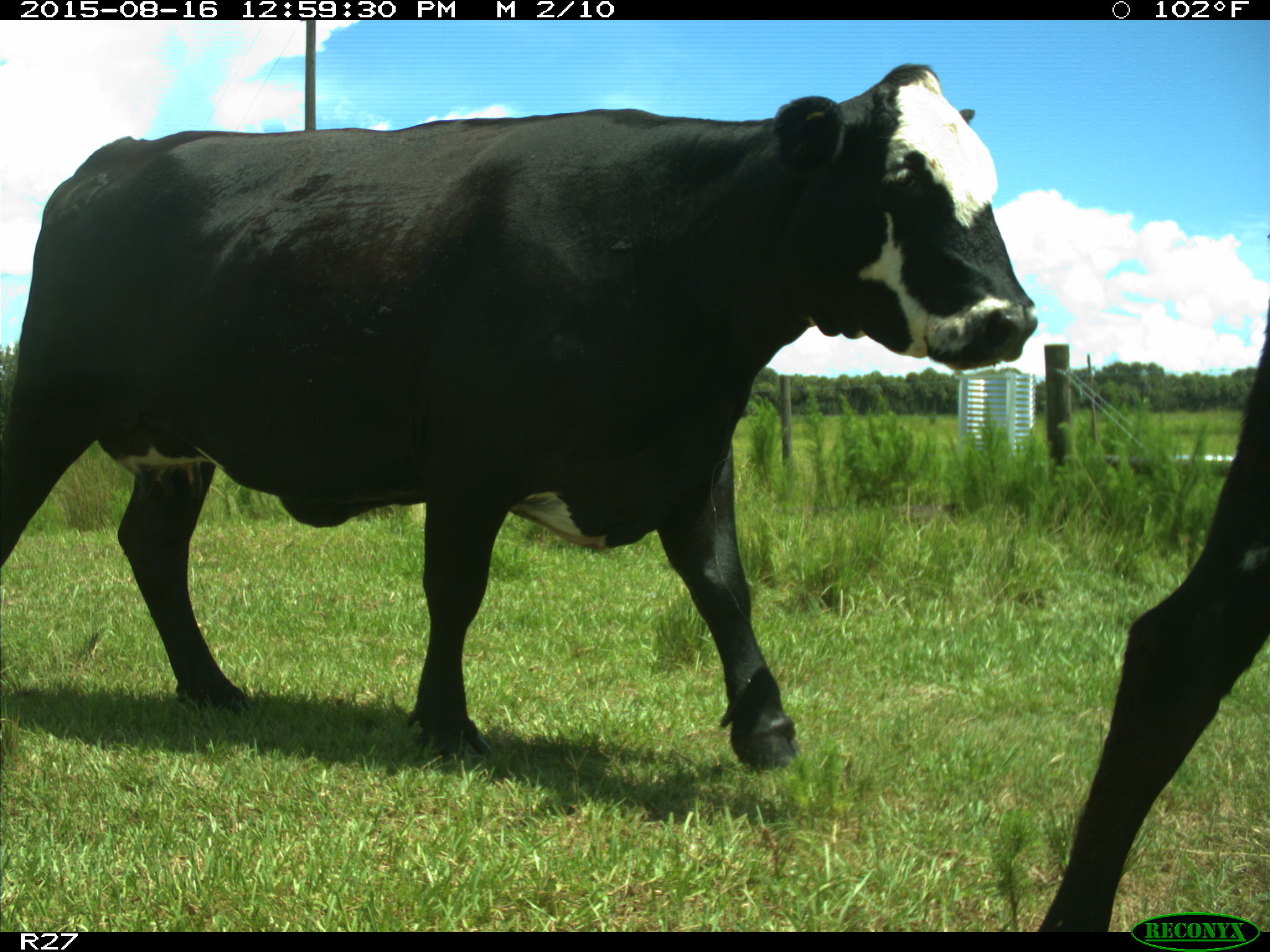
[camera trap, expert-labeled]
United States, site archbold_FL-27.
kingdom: Animalia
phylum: Chordata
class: Mammalia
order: Artiodactyla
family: Bovidae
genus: Bos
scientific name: Bos taurus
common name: domestic cow